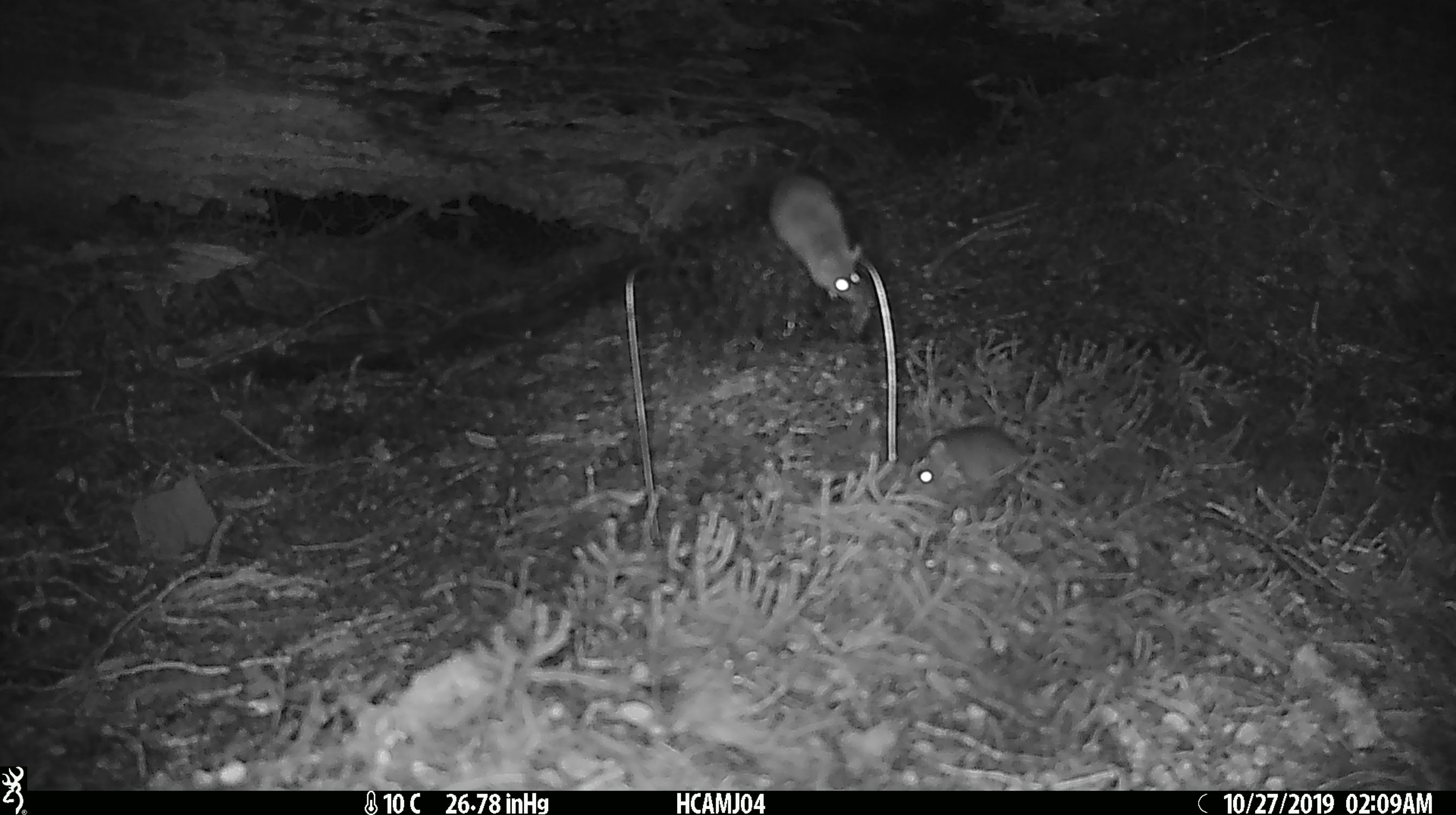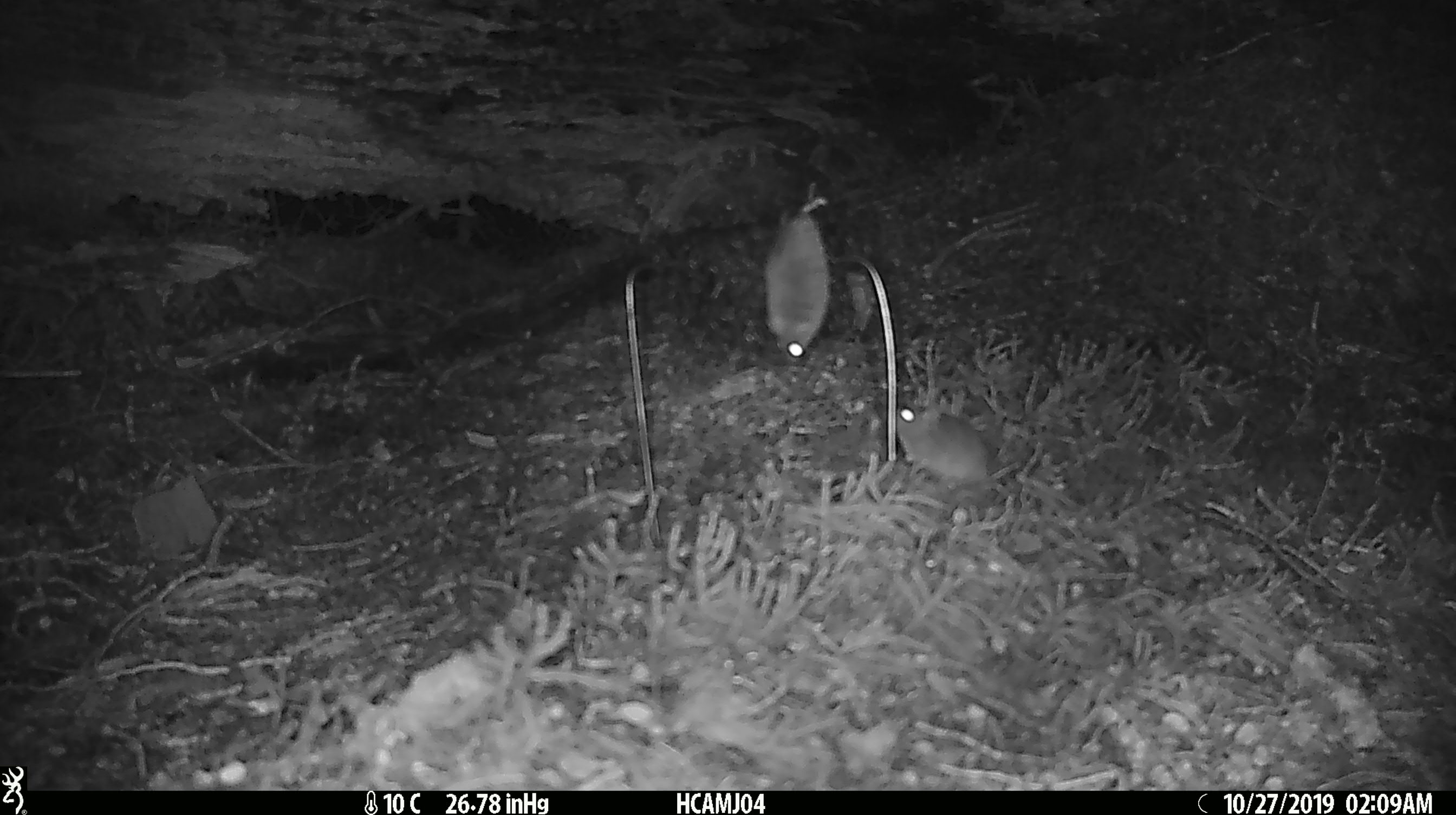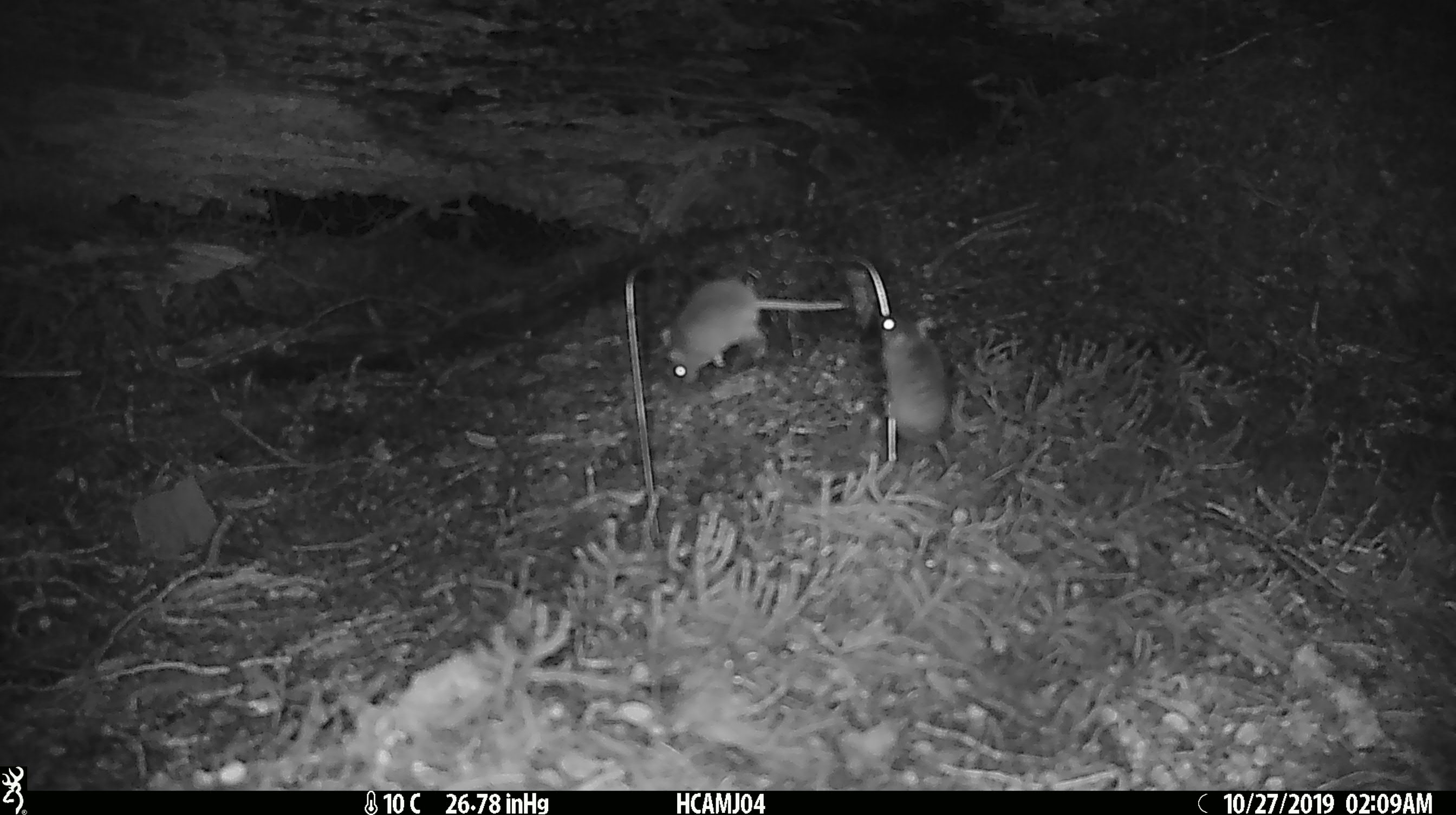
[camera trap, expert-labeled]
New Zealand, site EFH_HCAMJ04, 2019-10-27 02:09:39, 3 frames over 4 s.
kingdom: Animalia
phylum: Chordata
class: Mammalia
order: Rodentia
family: Muridae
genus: Mus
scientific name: Mus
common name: mouse